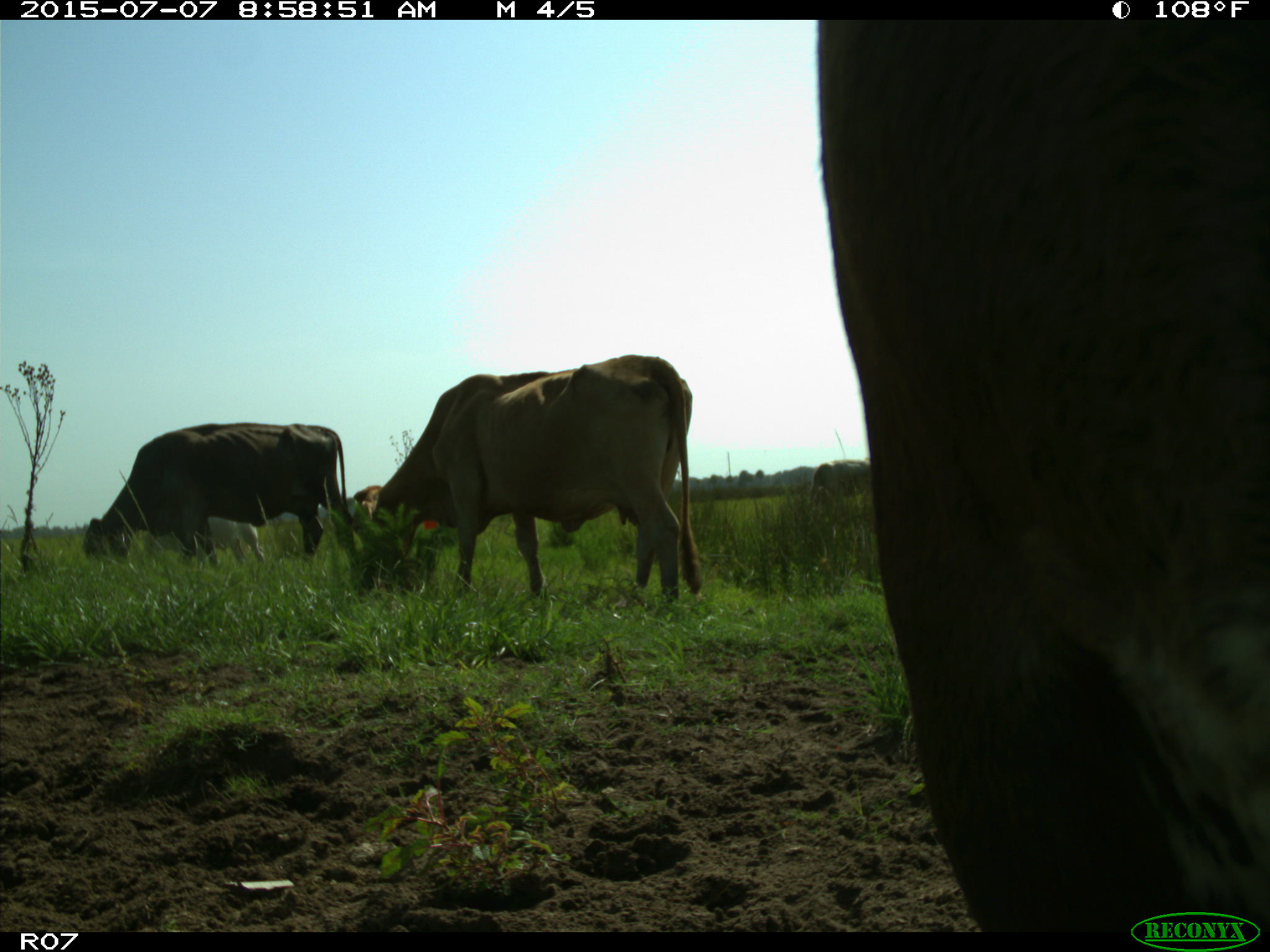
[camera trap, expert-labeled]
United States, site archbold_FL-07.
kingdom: Animalia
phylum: Chordata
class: Mammalia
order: Artiodactyla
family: Bovidae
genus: Bos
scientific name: Bos taurus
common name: domestic cow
Bos taurus (domestic cow).